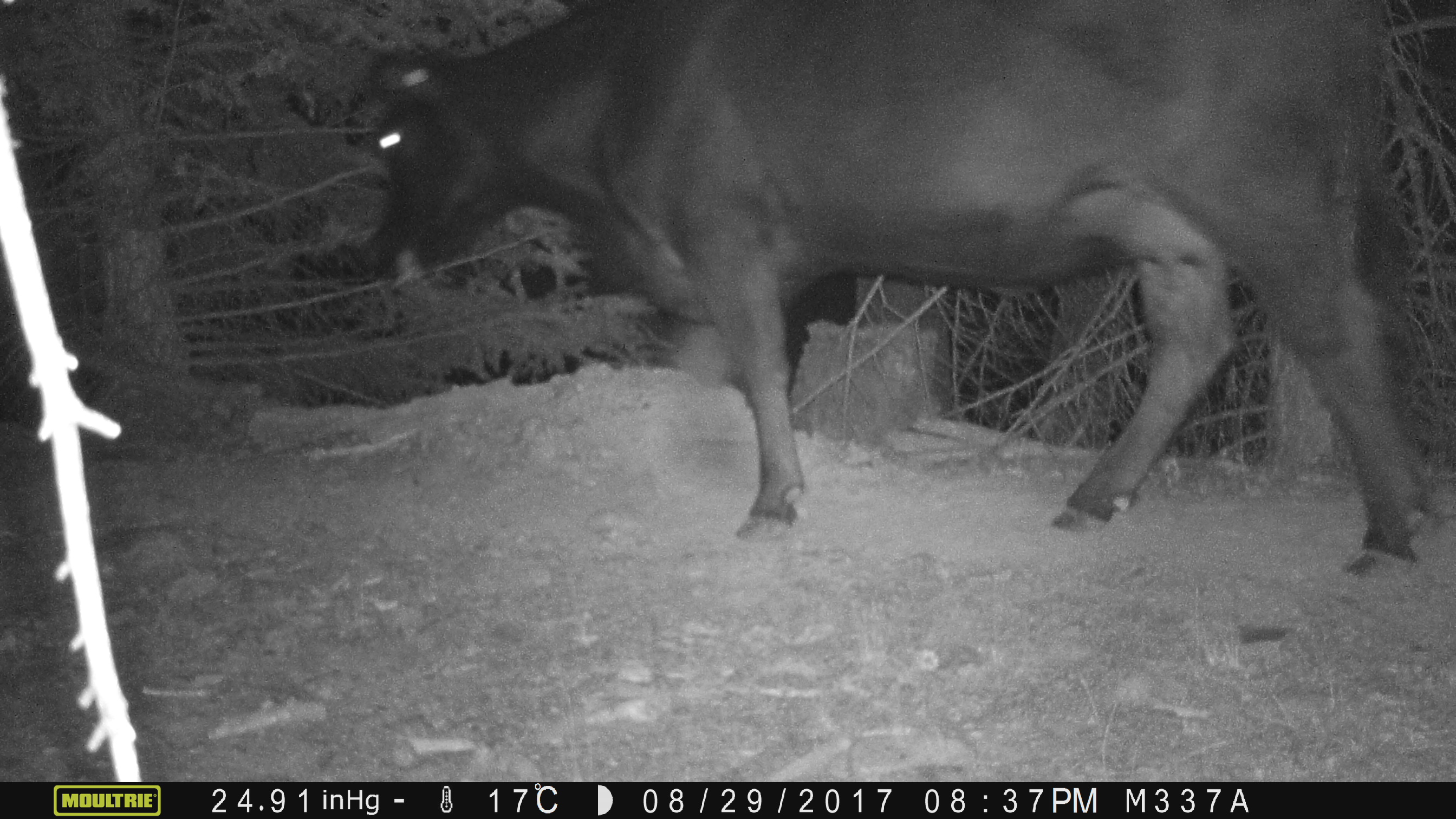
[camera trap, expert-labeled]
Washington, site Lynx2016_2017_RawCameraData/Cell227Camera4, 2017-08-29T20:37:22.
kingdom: Animalia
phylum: Chordata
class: Mammalia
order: Artiodactyla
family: Bovidae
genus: Bos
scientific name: Bos taurus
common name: domestic cattle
Domestic cattle (Bos taurus). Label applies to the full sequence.